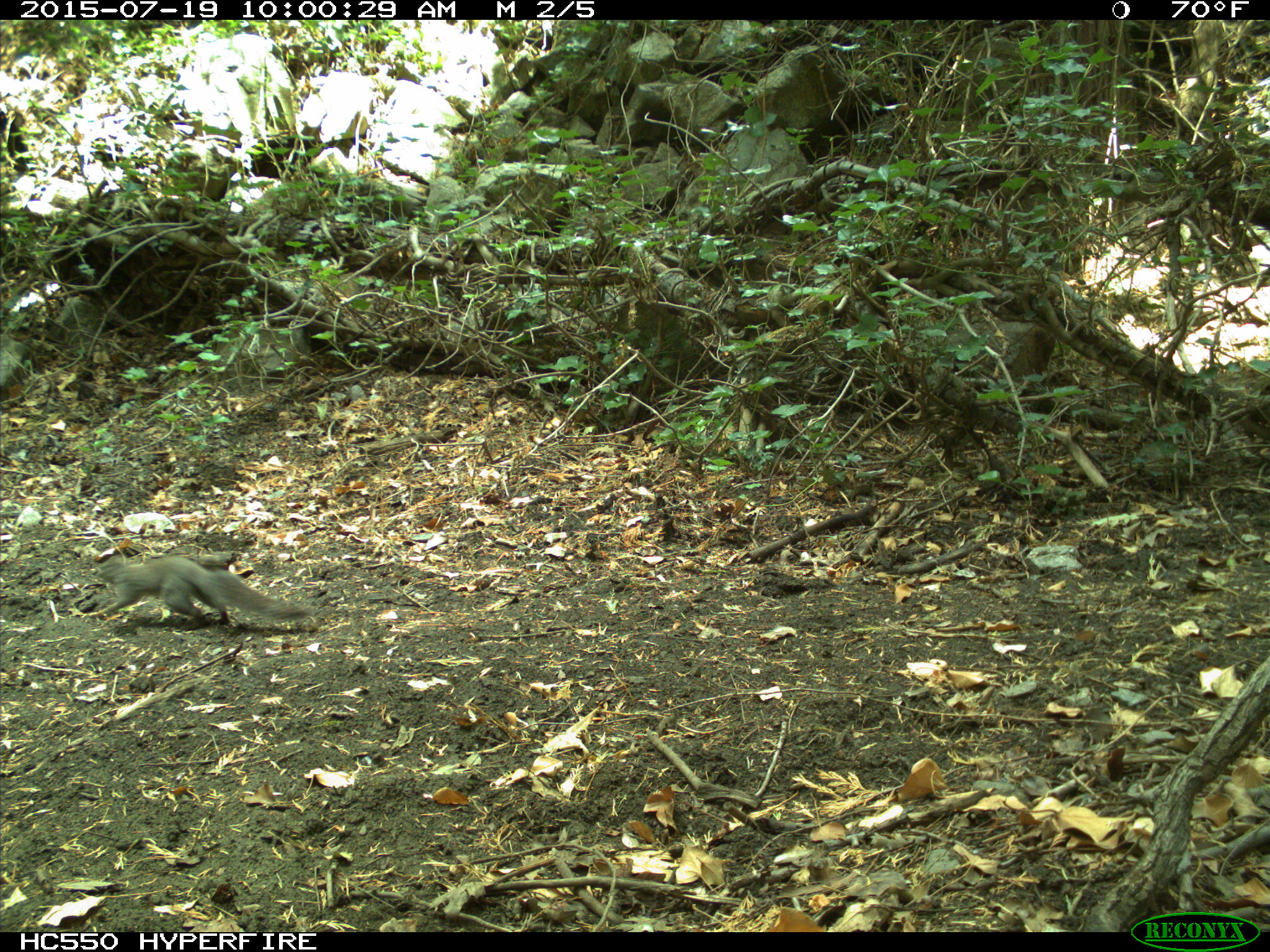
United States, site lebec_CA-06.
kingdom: Animalia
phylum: Chordata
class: Mammalia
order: Rodentia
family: Sciuridae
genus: Sciurus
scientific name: Sciurus carolinensis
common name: eastern gray squirrel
Sciurus carolinensis (eastern gray squirrel).